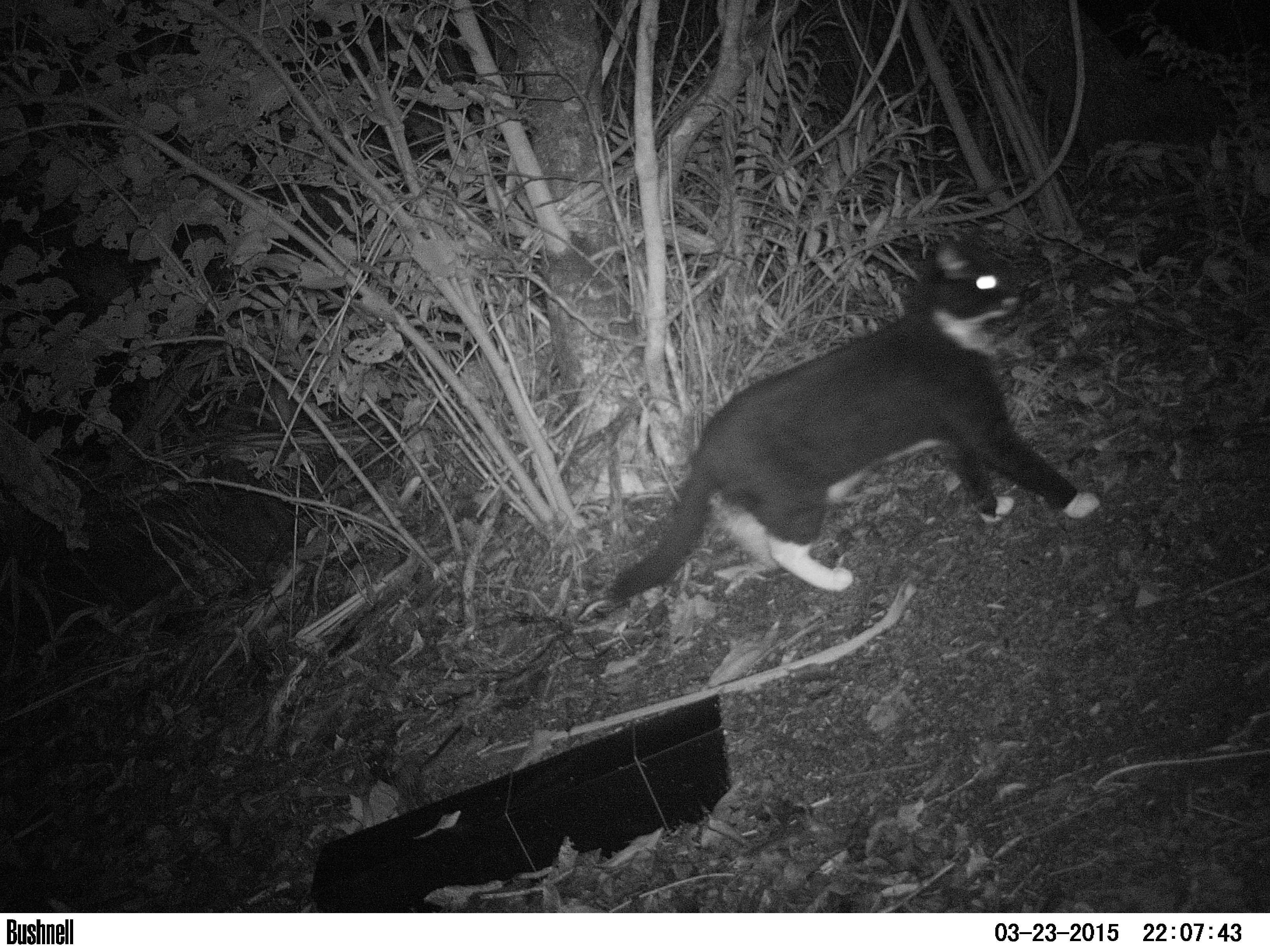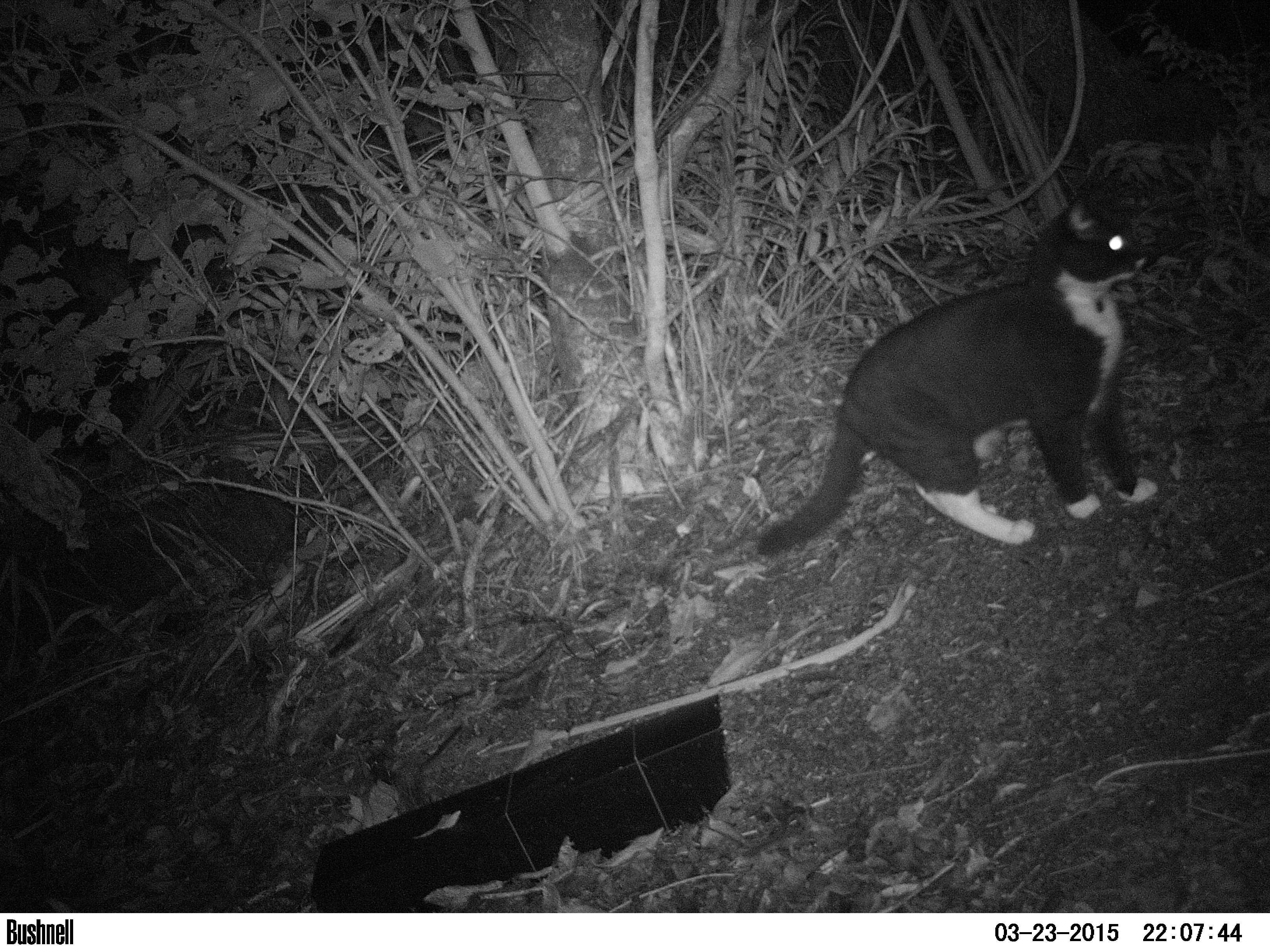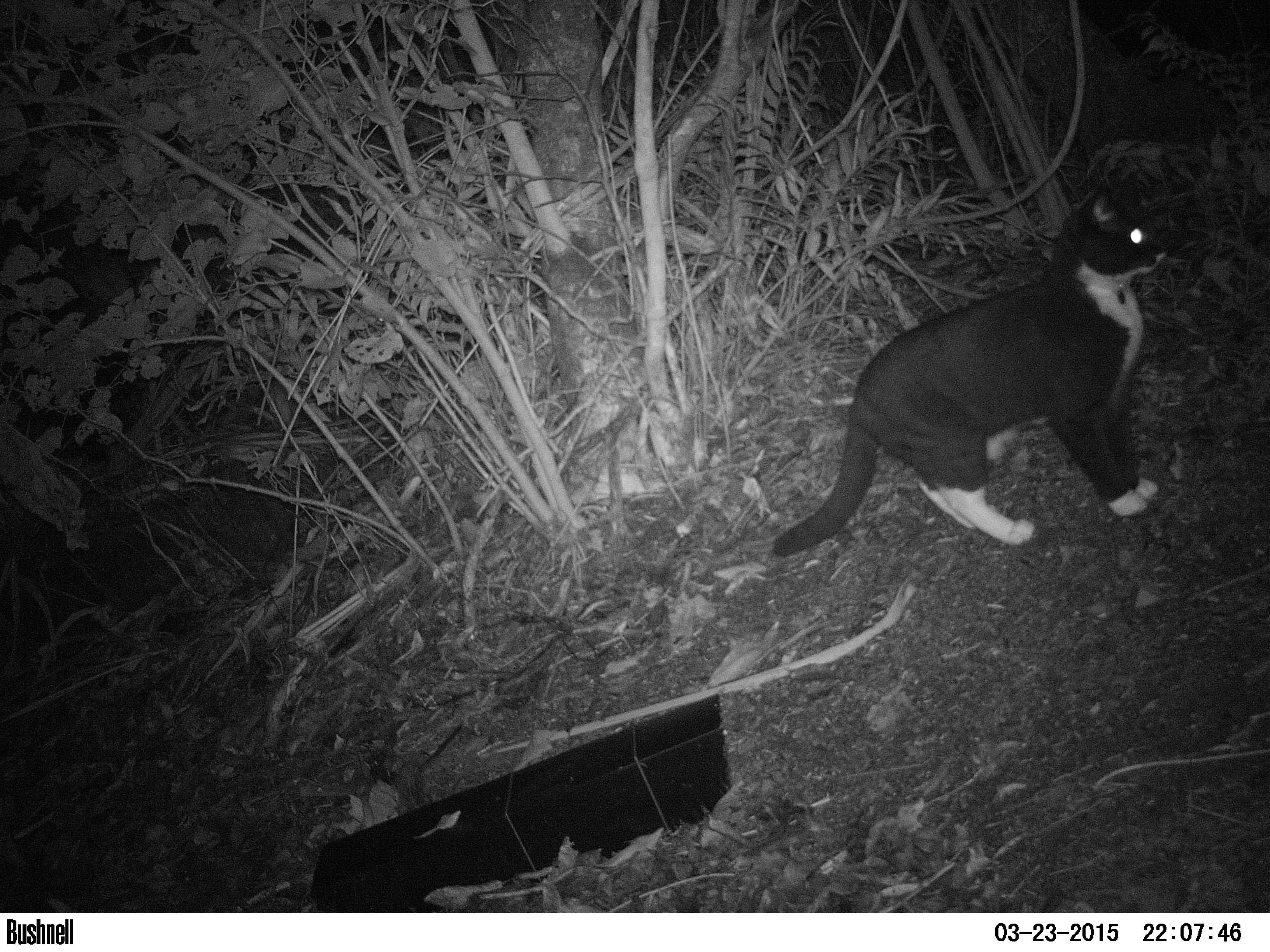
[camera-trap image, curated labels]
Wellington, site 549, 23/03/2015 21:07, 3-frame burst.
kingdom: Animalia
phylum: Chordata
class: Mammalia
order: Carnivora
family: Felidae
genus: Felis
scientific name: Felis catus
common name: cat